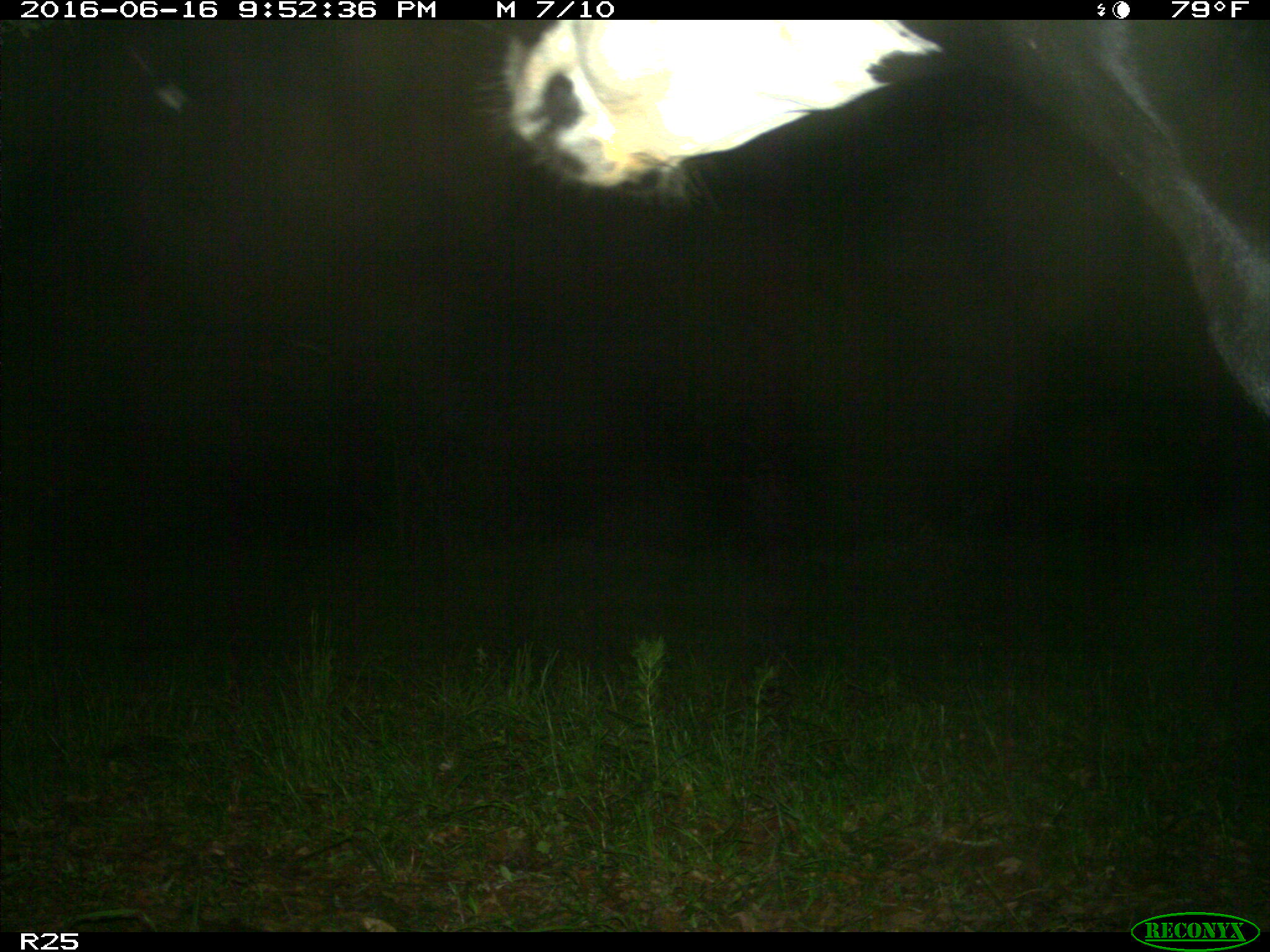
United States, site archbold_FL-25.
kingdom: Animalia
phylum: Chordata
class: Mammalia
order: Artiodactyla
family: Bovidae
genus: Bos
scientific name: Bos taurus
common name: domestic cow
Bos taurus (domestic cow).